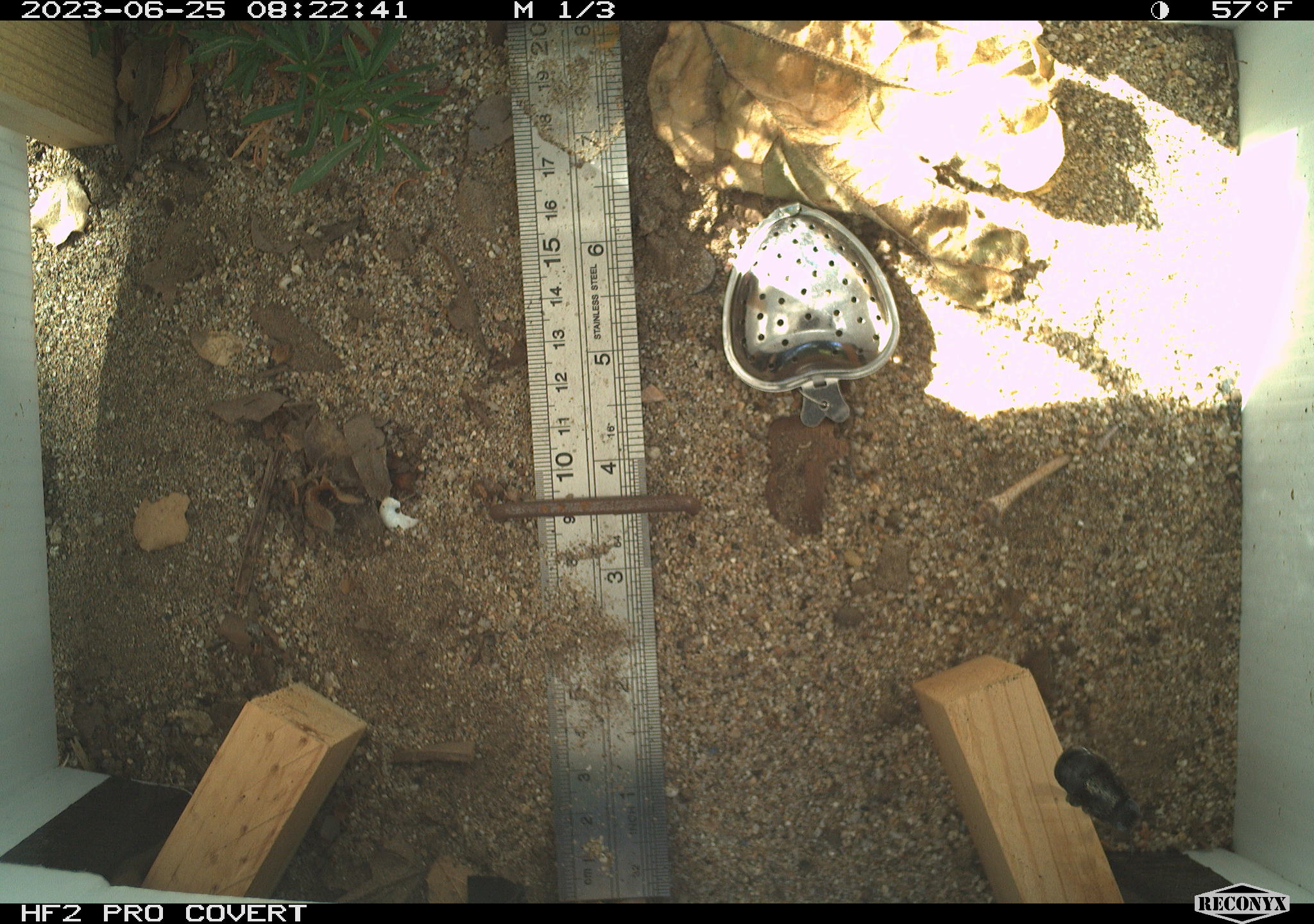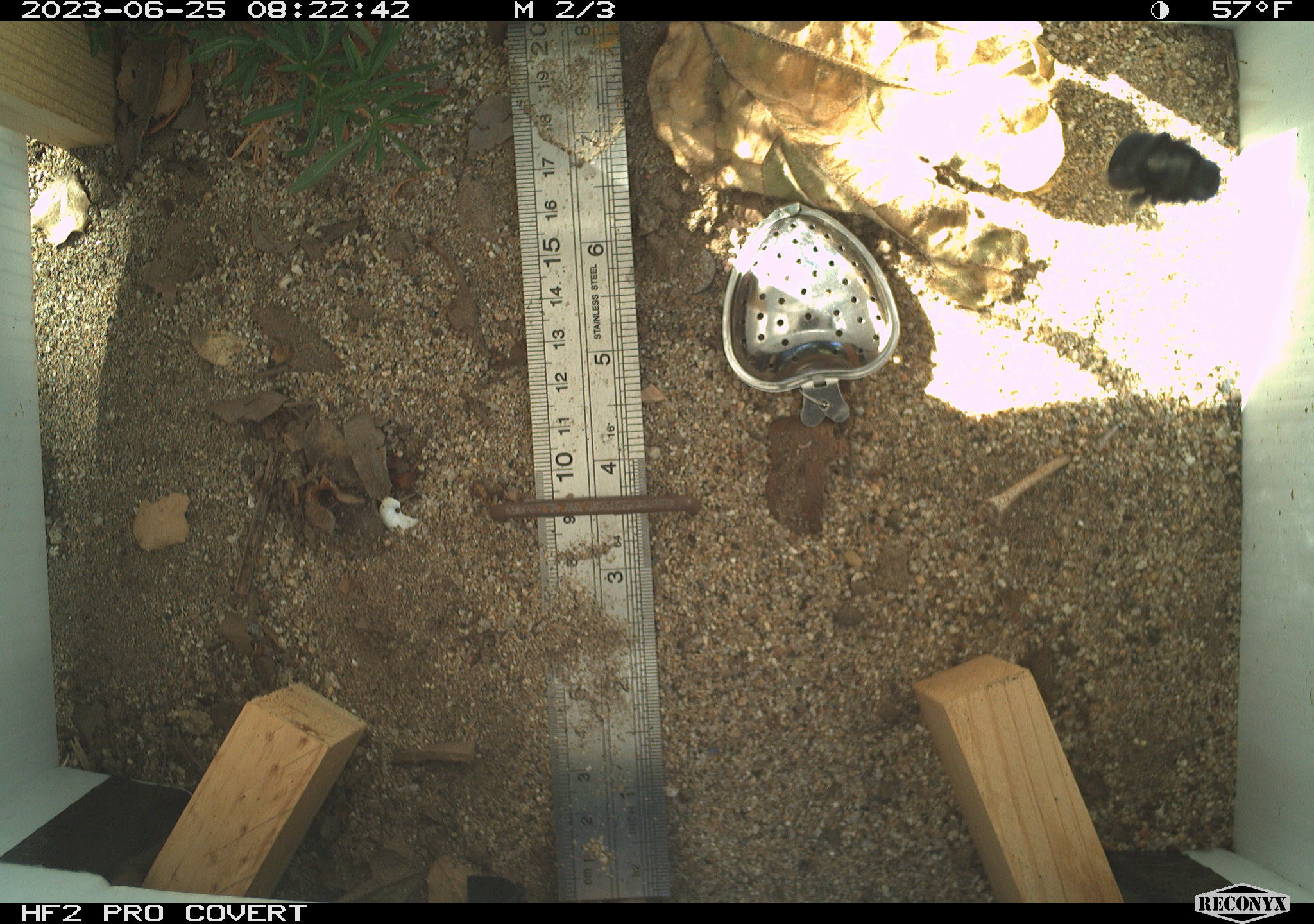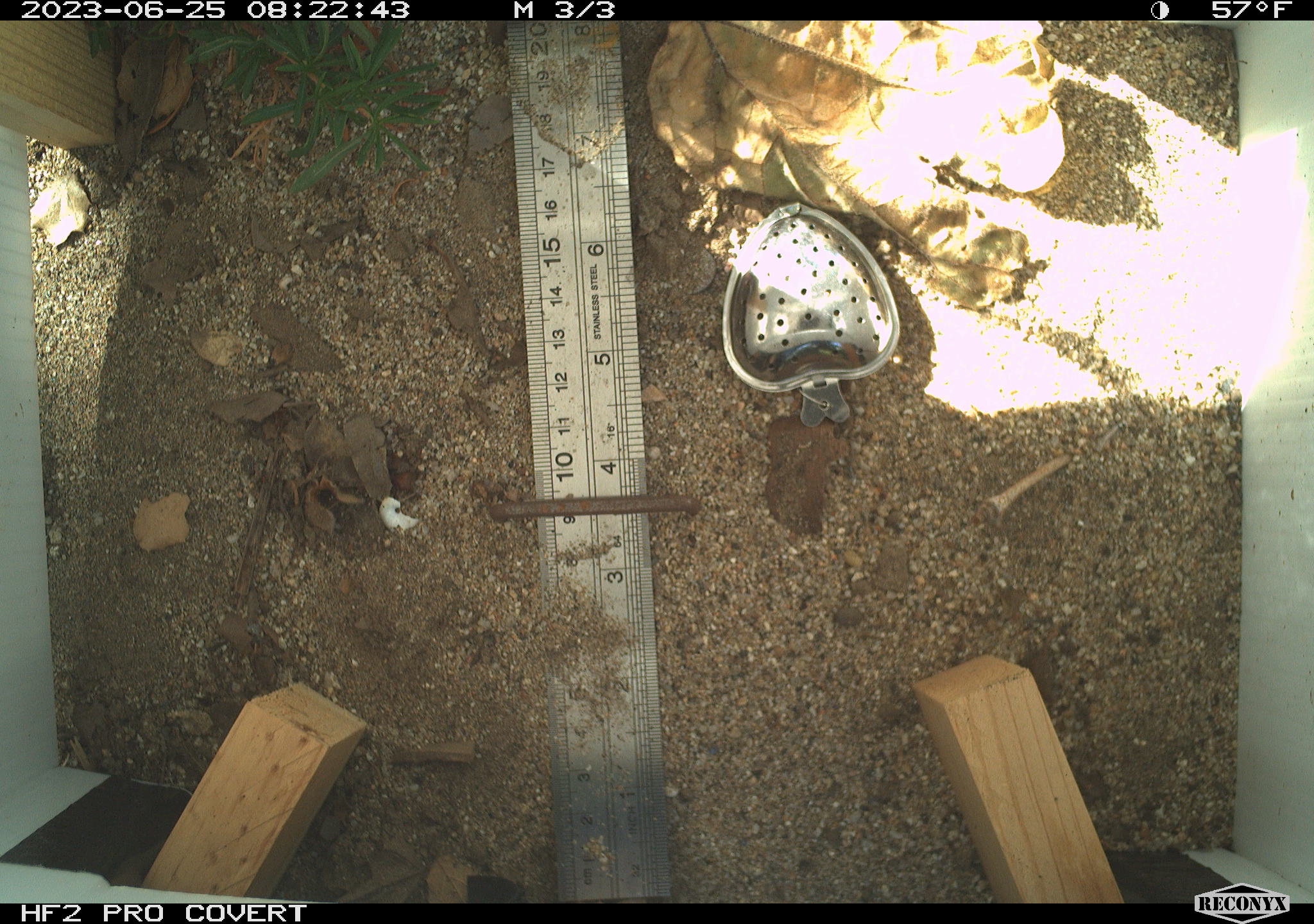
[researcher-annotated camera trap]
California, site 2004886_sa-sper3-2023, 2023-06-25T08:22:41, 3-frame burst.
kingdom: Animalia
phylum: Arthropoda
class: Insecta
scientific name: Insecta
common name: insect